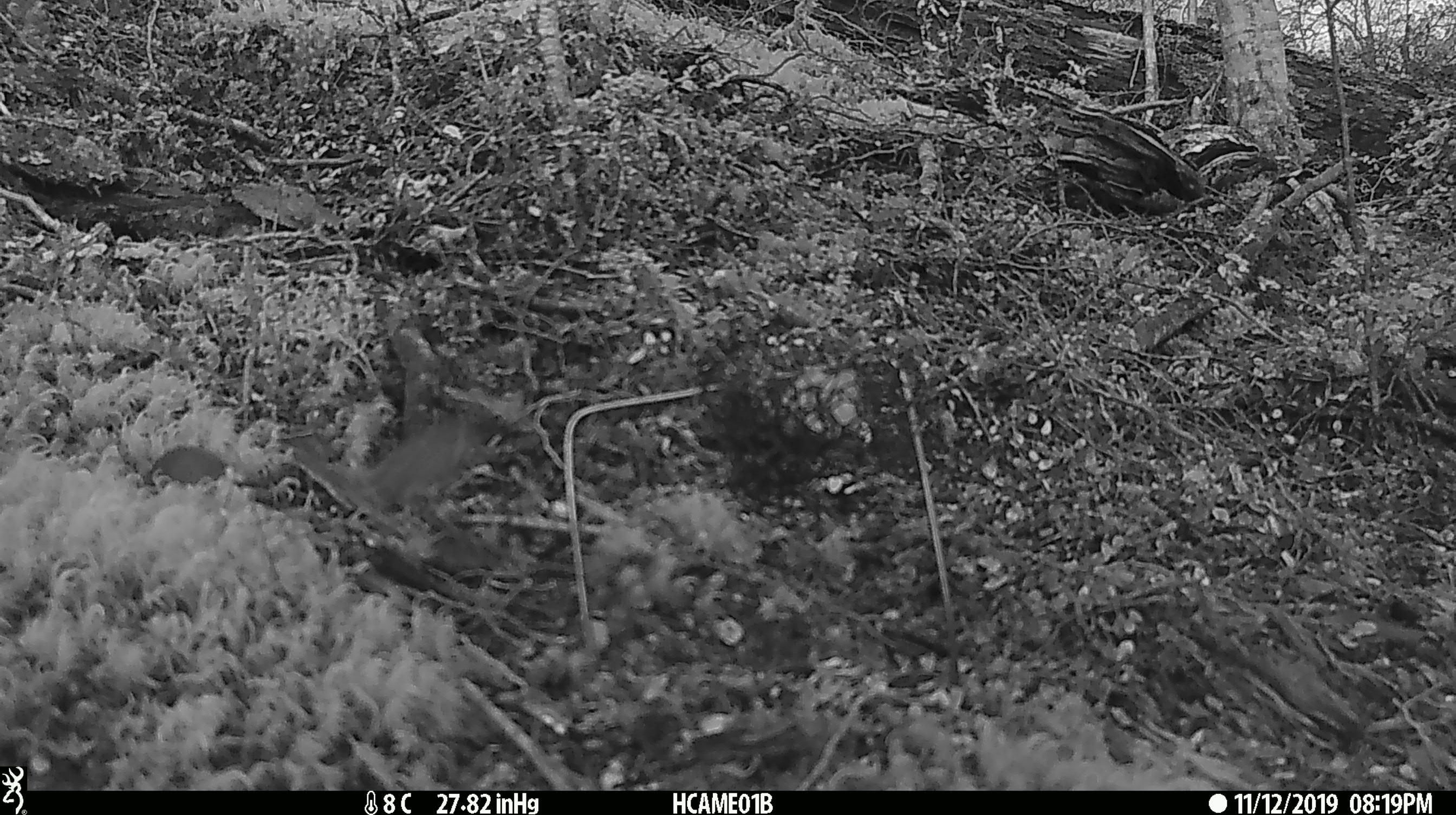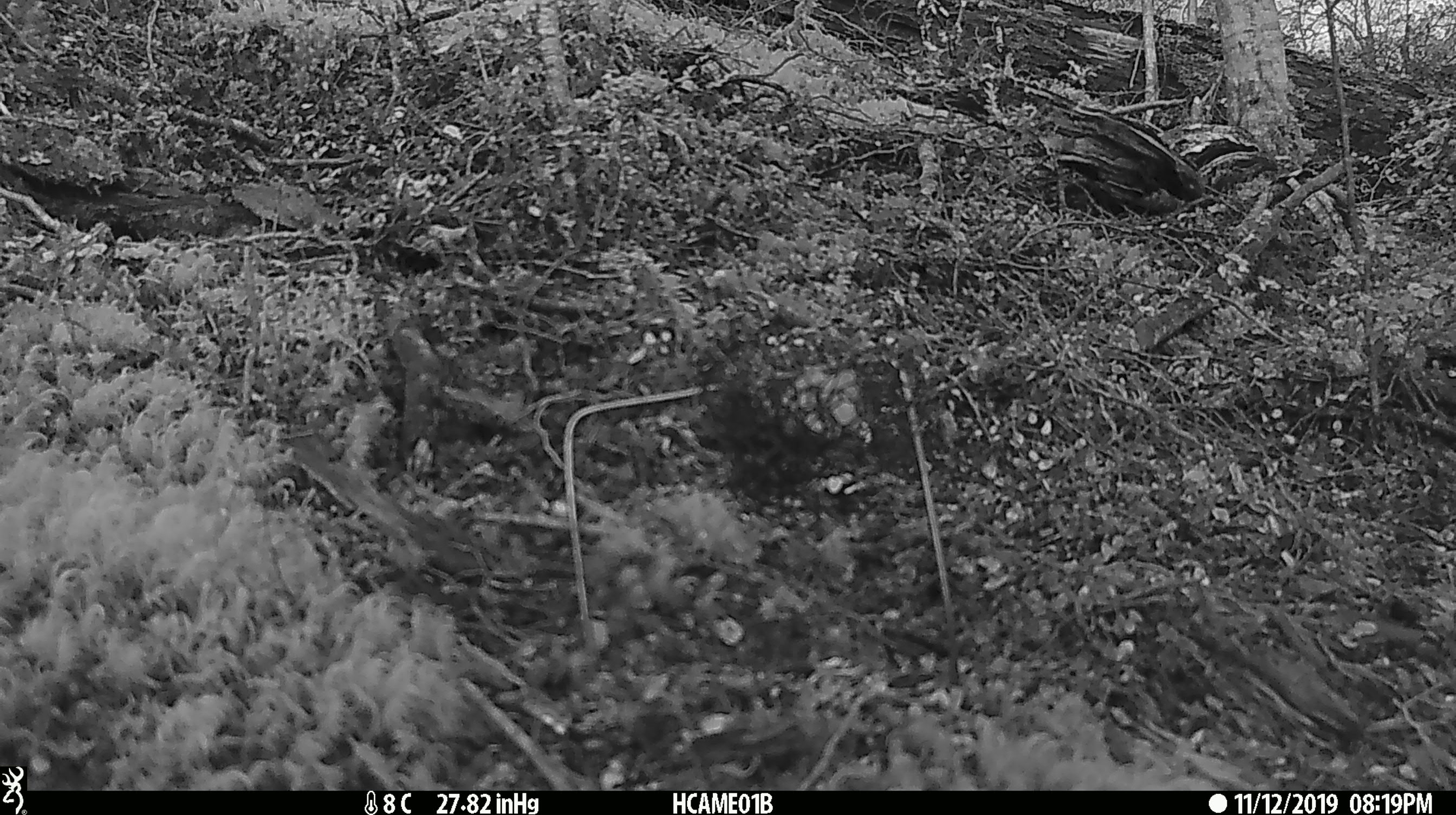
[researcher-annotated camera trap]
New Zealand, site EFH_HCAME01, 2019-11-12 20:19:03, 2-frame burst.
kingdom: Animalia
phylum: Chordata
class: Mammalia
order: Rodentia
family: Muridae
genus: Mus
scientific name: Mus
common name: mouse